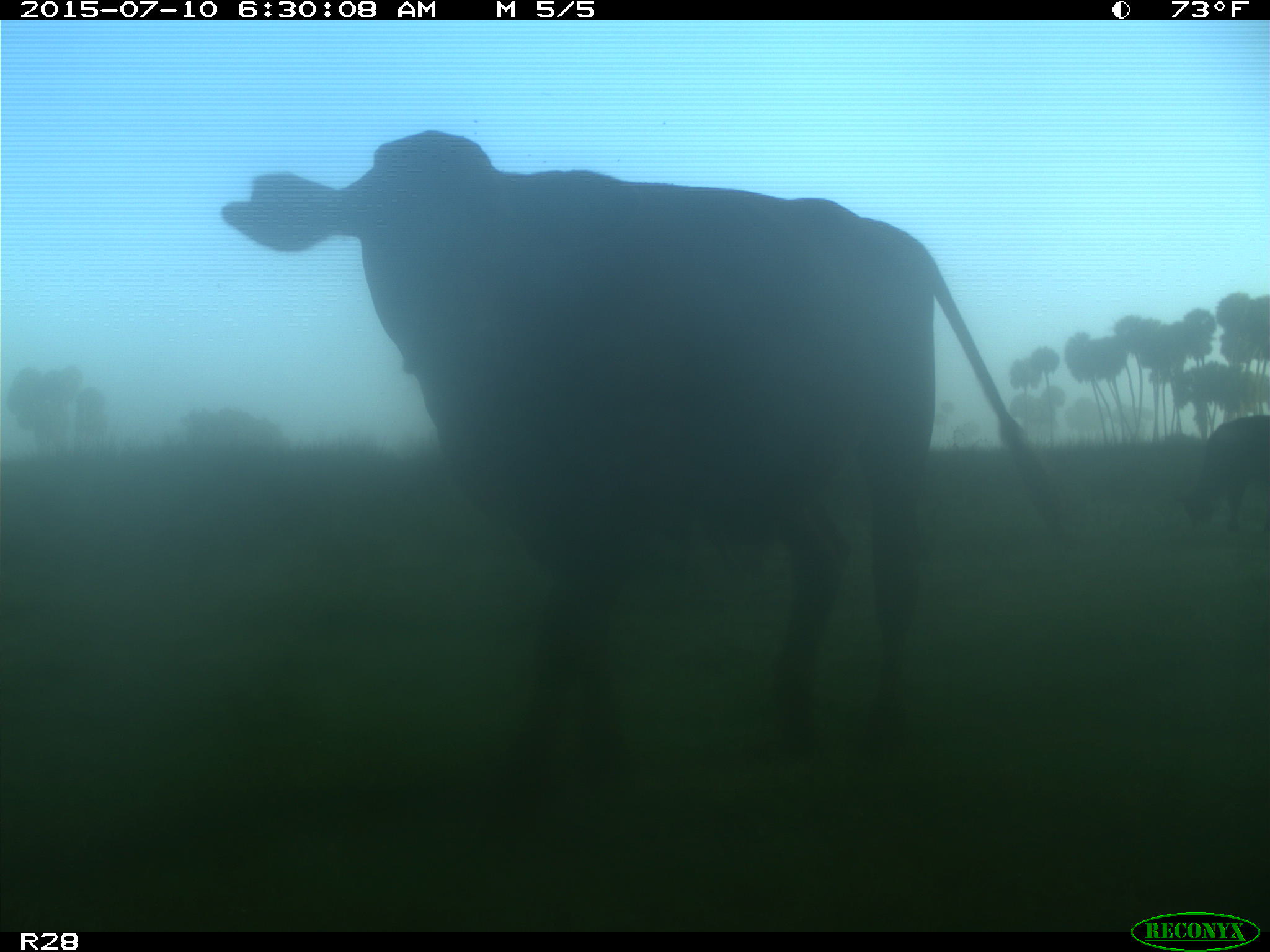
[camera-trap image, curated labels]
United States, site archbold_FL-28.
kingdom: Animalia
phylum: Chordata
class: Mammalia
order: Artiodactyla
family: Bovidae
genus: Bos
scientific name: Bos taurus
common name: domestic cow